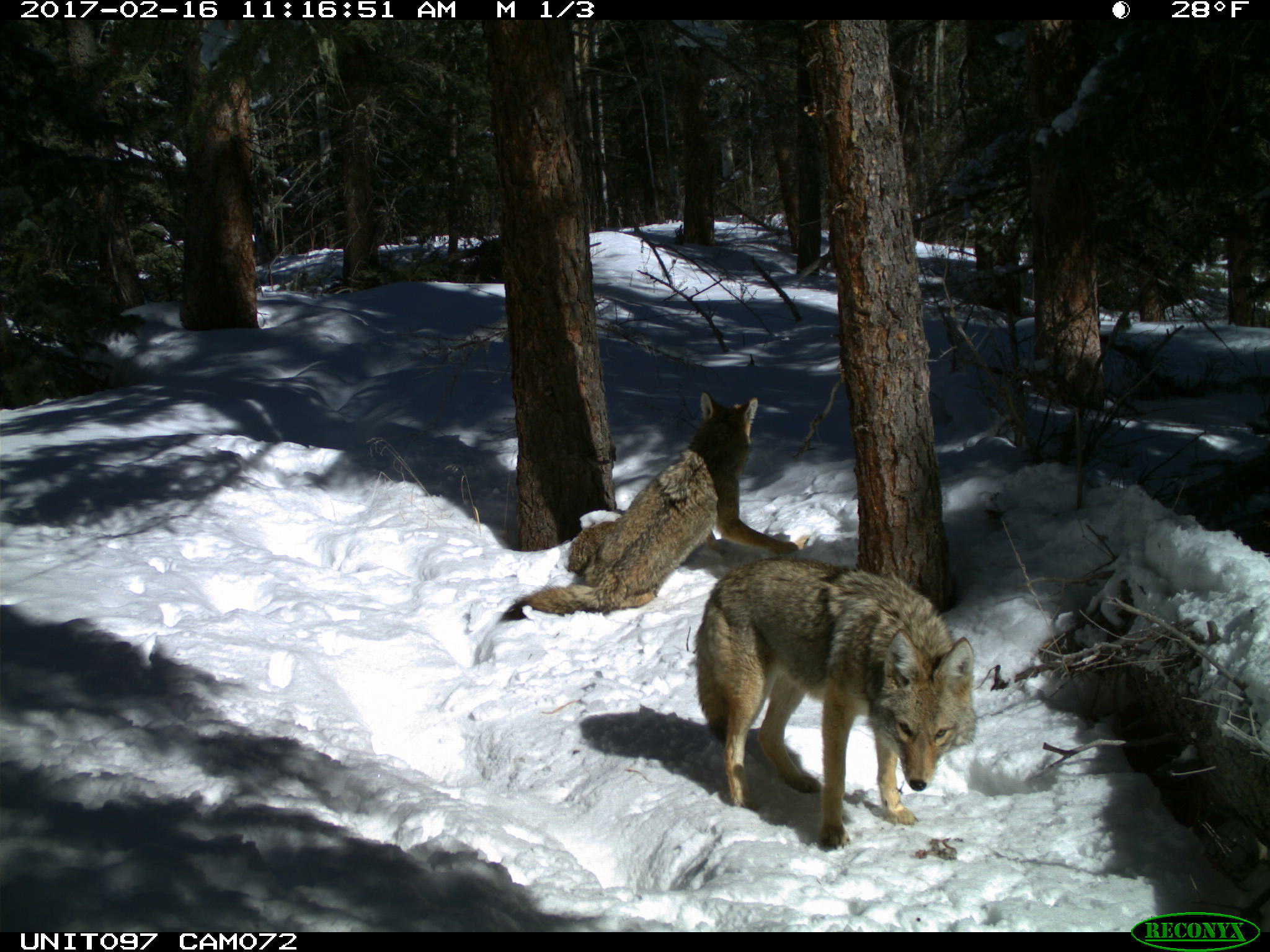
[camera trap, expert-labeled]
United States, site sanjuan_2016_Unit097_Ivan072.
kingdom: Animalia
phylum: Chordata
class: Mammalia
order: Carnivora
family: Canidae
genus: Canis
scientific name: Canis latrans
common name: coyote